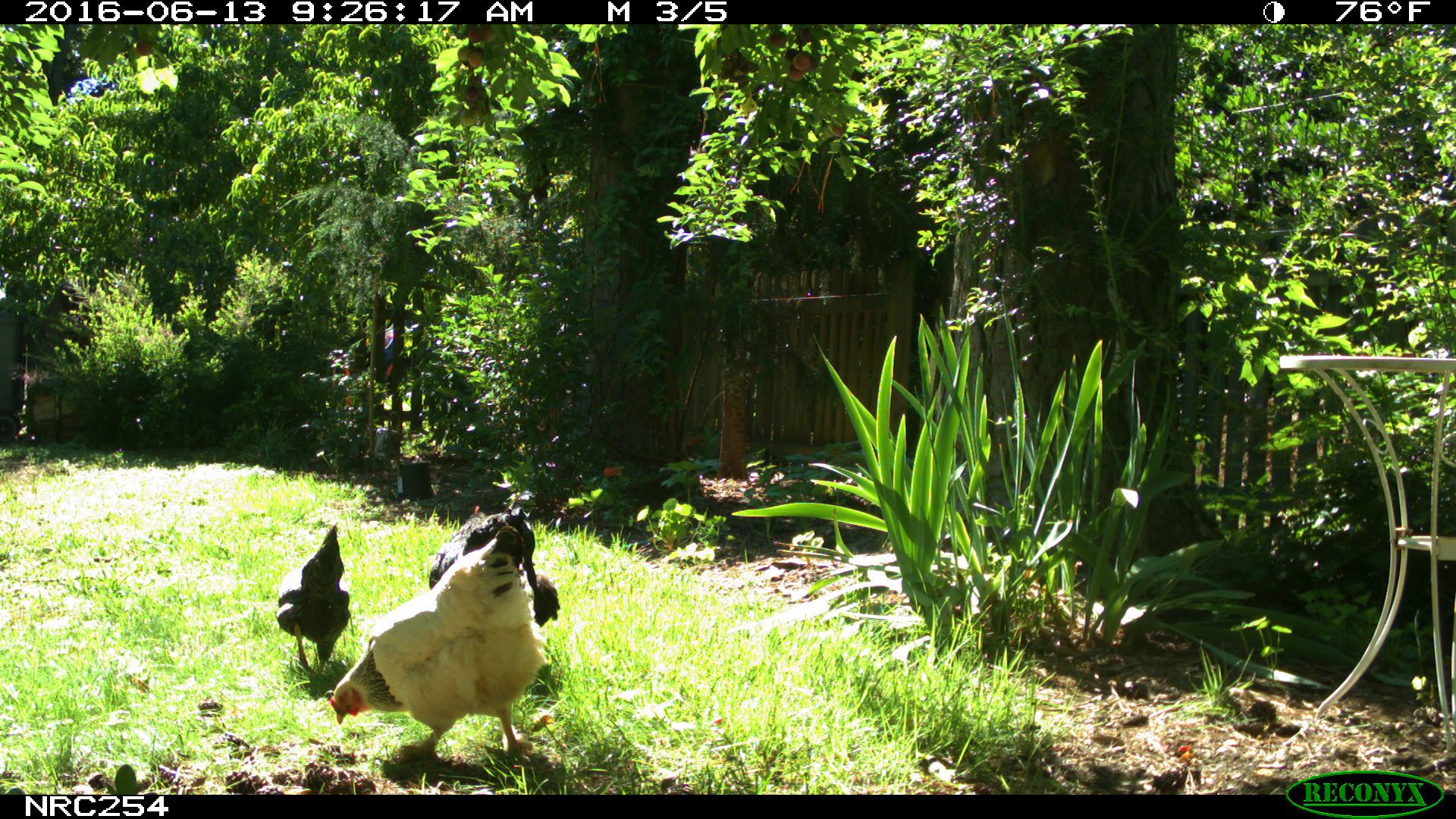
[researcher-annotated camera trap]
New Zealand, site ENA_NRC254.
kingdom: Animalia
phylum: Chordata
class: Aves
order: Galliformes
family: Phasianidae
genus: Gallus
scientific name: Gallus gallus domesticus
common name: chicken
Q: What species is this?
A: Chicken (Gallus gallus domesticus).